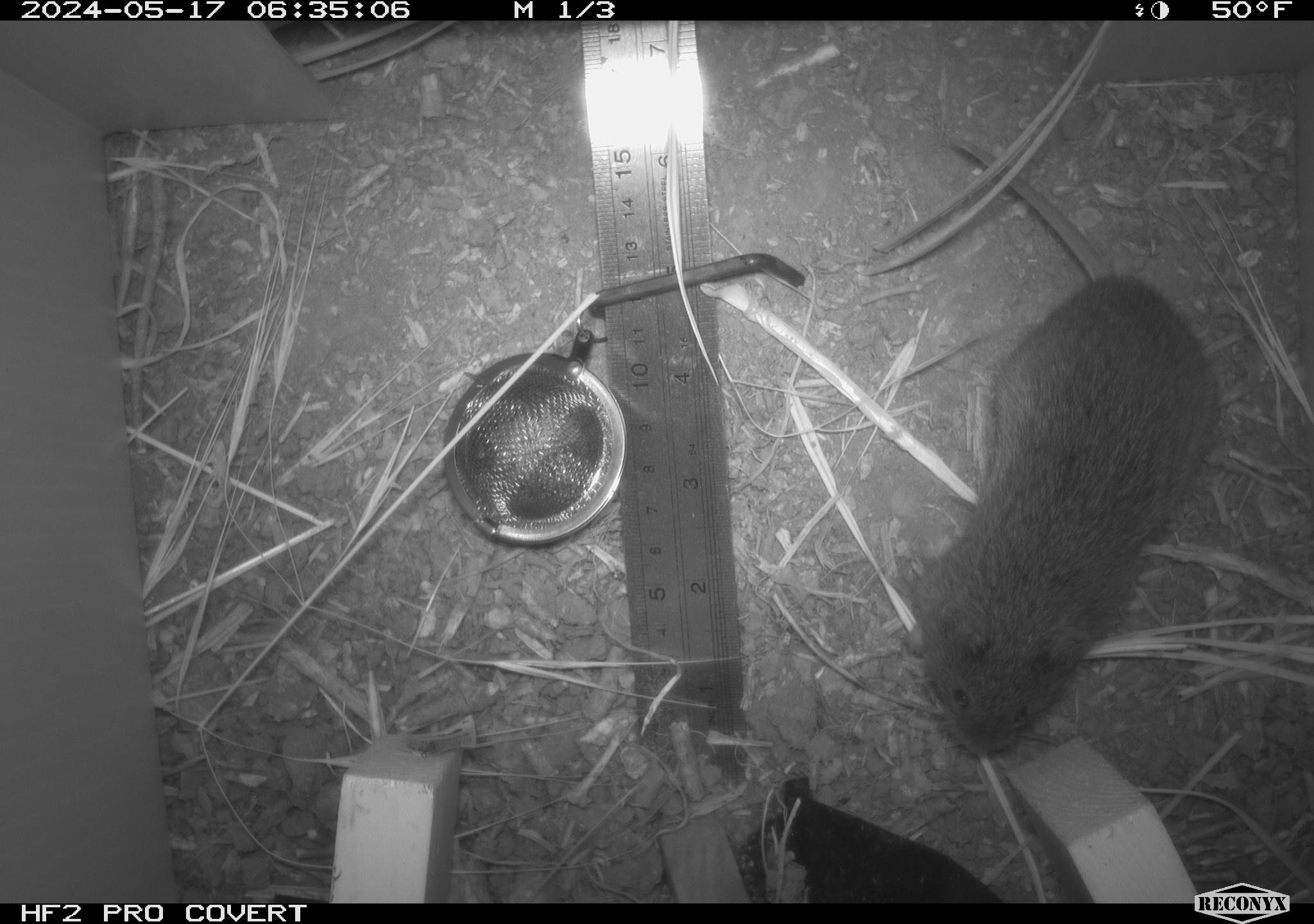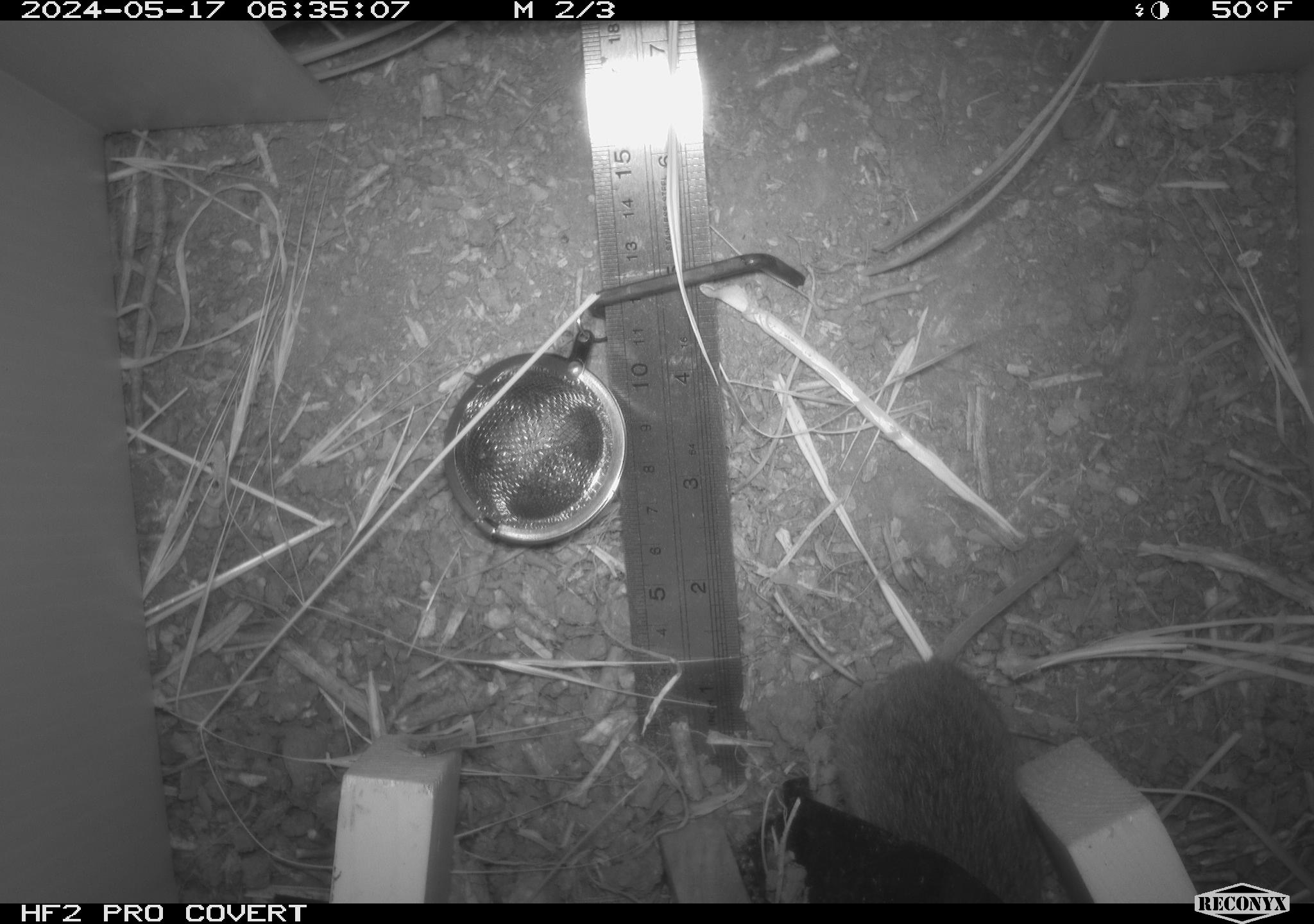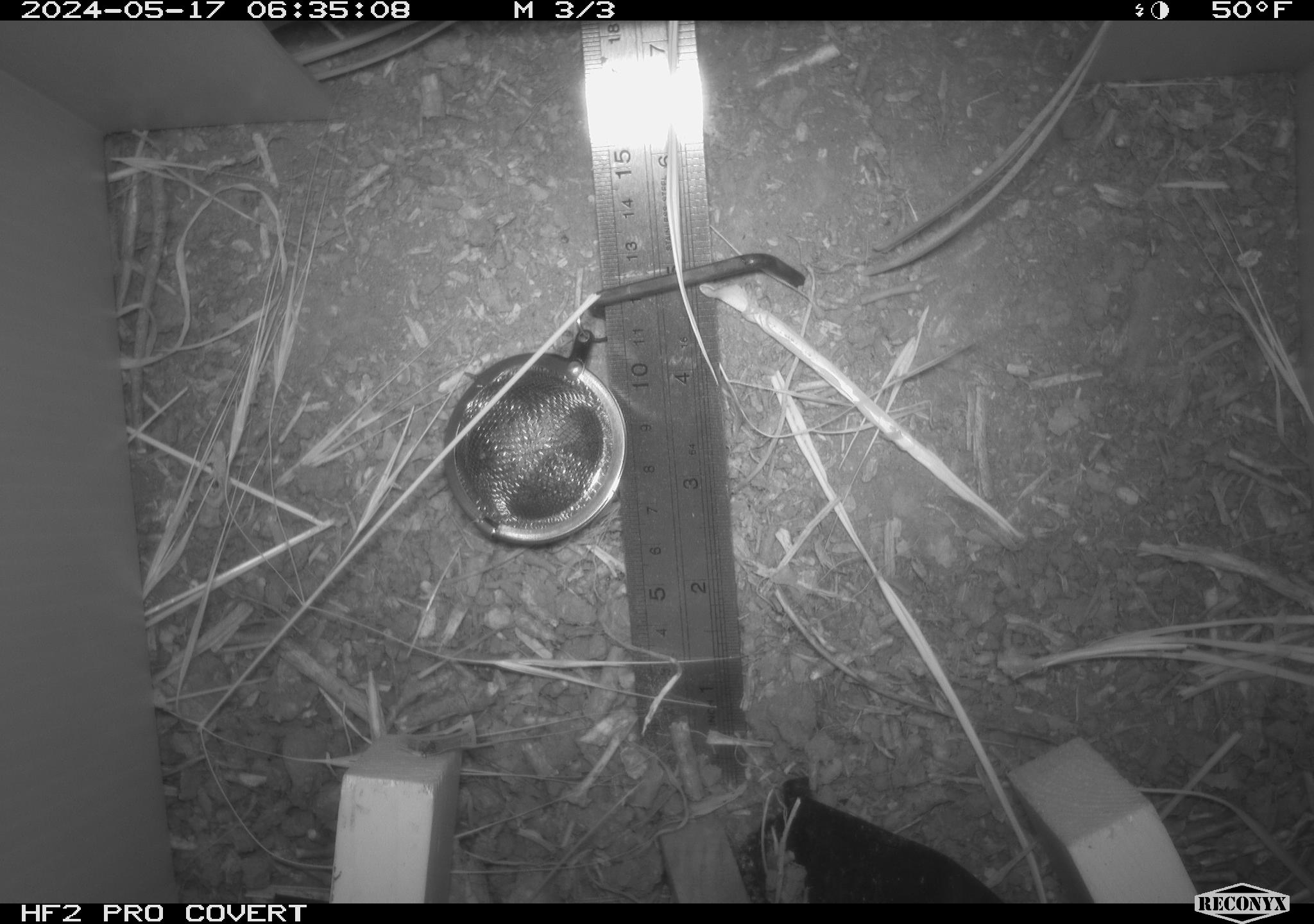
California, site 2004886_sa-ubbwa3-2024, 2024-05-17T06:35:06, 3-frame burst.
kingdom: Animalia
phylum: Chordata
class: Mammalia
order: Rodentia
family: Cricetidae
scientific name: Arvicolinae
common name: voles, lemmings, and muskrats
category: arvicolinae subfamily